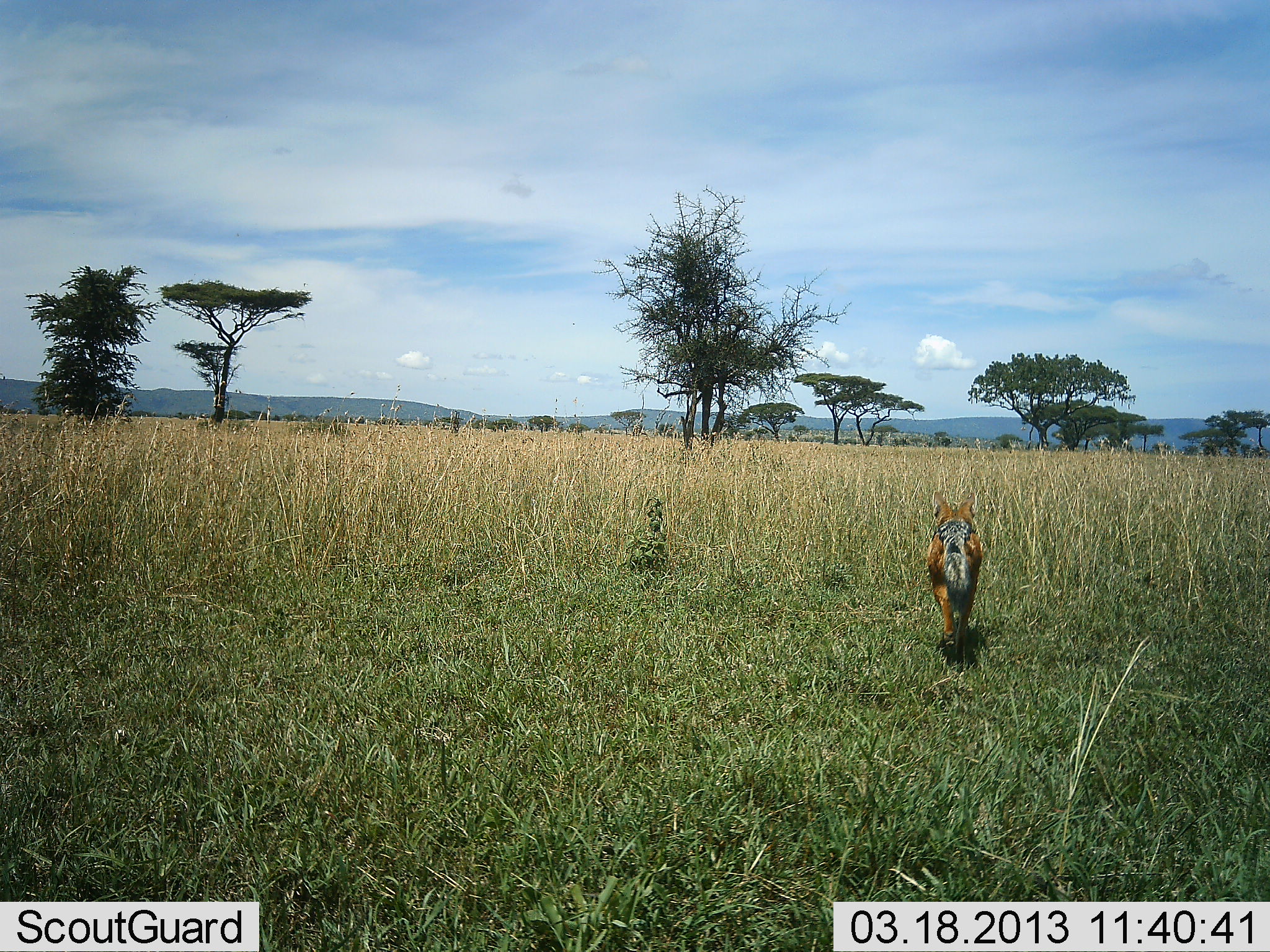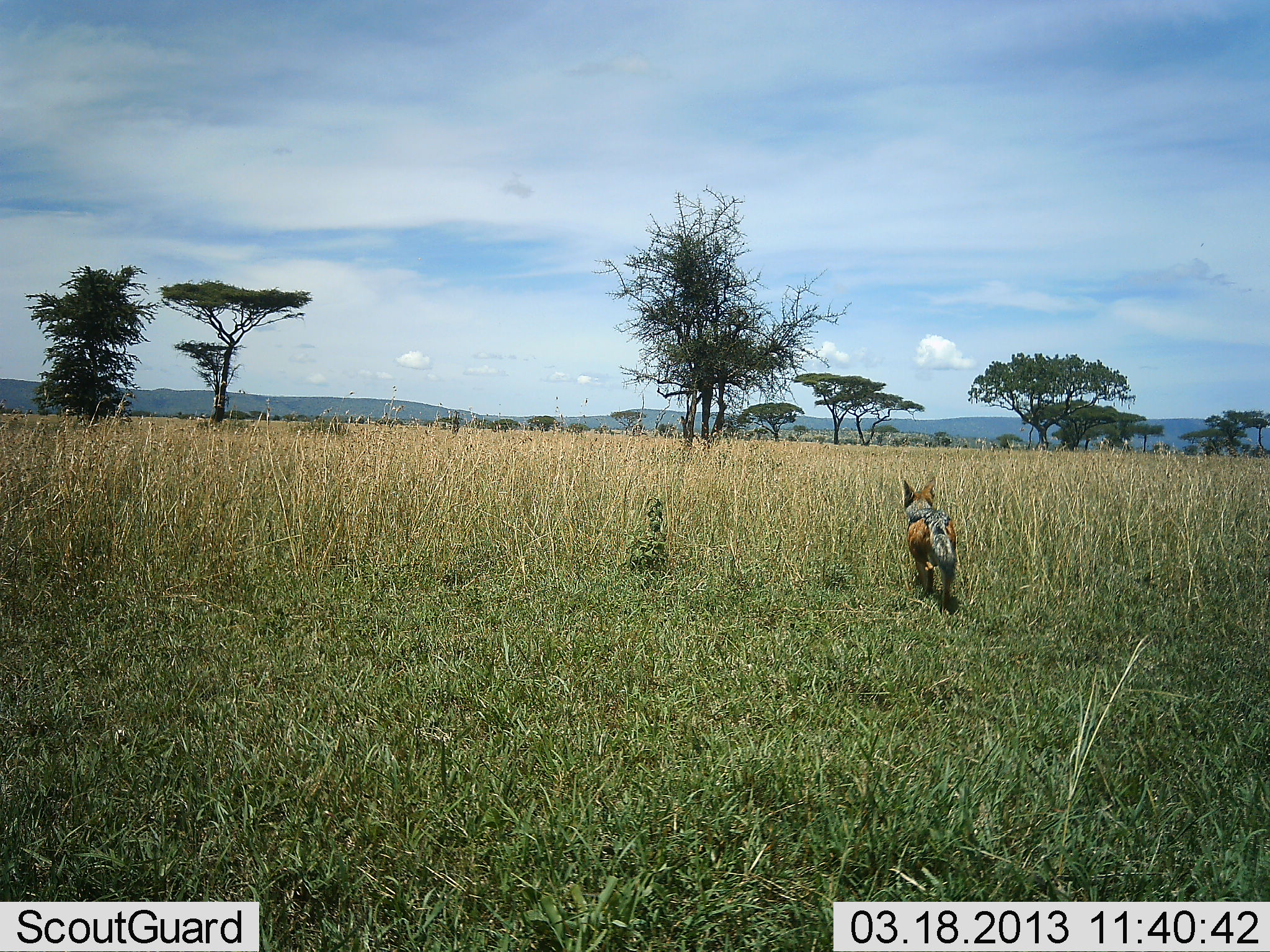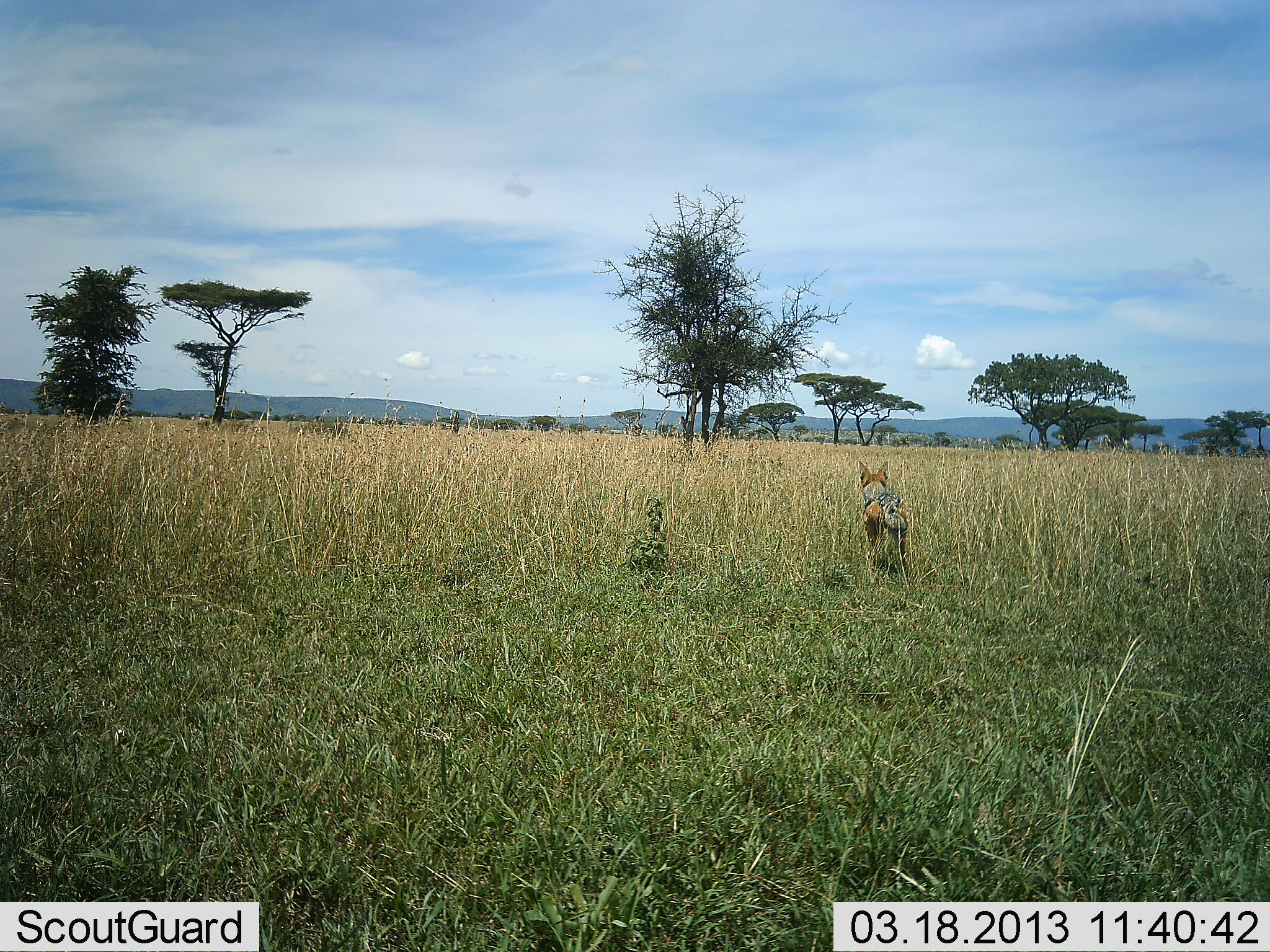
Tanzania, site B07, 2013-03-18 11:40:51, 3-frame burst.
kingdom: Animalia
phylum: Chordata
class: Mammalia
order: Carnivora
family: Canidae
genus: Lupulella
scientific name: Lupulella mesomelas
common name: black-backed jackal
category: jackal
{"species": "jackal (black-backed jackal) (Lupulella mesomelas)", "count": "1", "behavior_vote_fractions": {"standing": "0%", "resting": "0%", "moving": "100%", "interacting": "0%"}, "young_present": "0%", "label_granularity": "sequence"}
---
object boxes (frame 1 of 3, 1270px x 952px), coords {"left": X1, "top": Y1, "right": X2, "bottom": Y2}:
animal: {"left": 926, "top": 490, "right": 982, "bottom": 655}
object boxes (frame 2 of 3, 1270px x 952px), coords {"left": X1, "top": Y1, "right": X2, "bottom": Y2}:
animal: {"left": 902, "top": 476, "right": 957, "bottom": 615}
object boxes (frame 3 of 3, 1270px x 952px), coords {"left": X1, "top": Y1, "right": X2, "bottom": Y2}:
animal: {"left": 858, "top": 461, "right": 908, "bottom": 578}